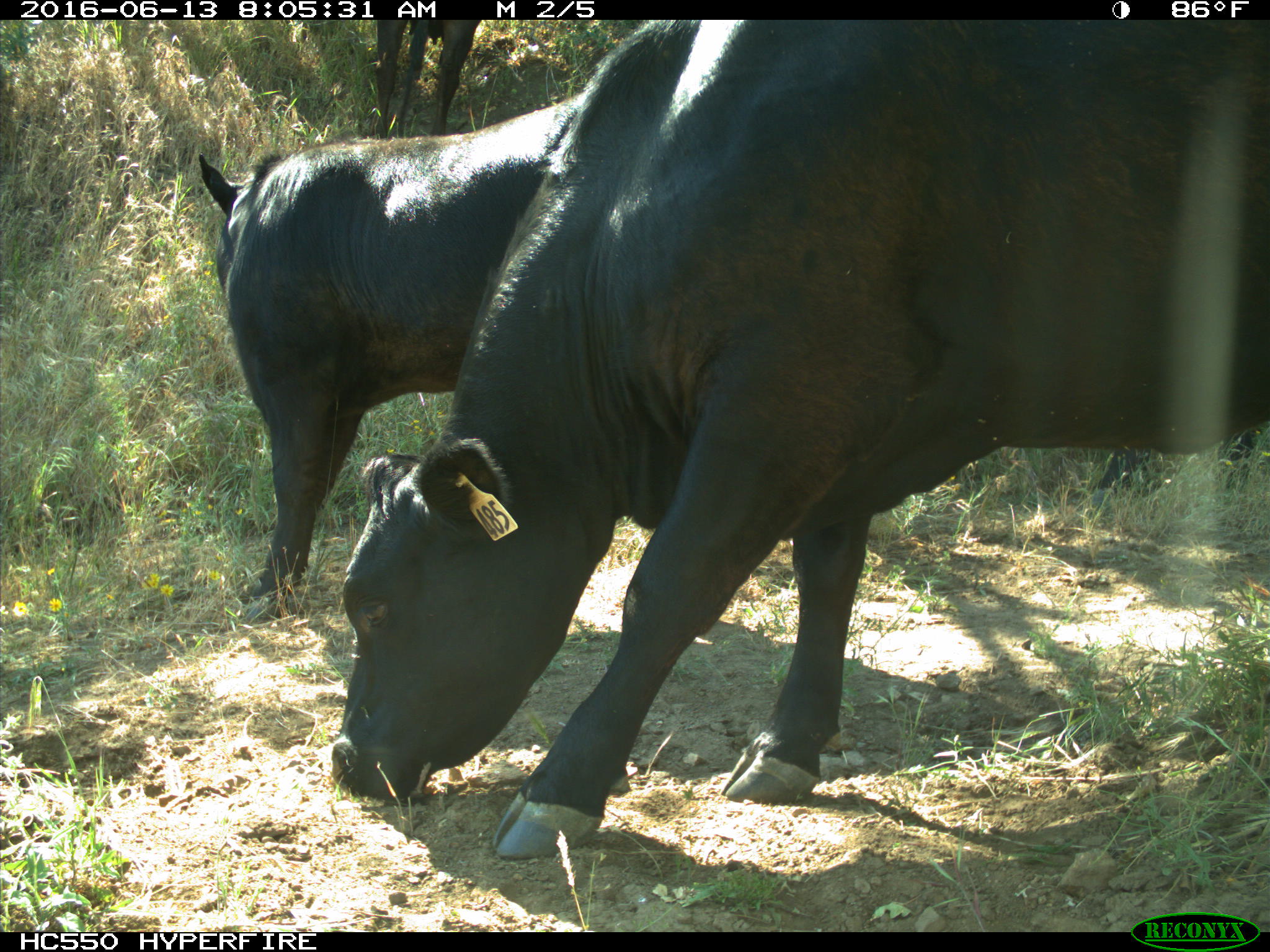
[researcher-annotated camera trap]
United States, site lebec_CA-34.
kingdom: Animalia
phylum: Chordata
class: Mammalia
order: Artiodactyla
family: Bovidae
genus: Bos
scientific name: Bos taurus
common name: domestic cow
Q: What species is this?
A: Bos taurus (domestic cow).